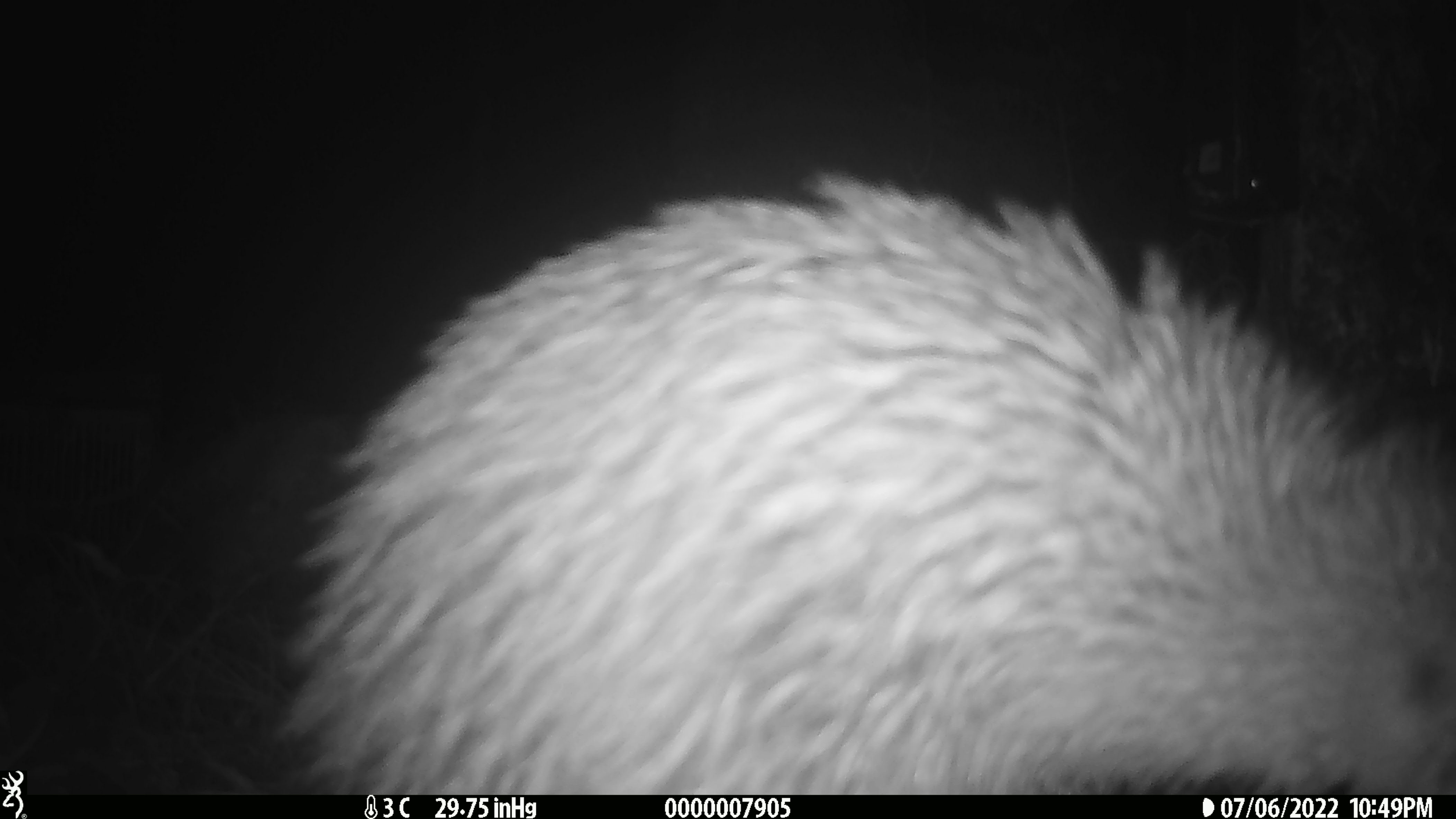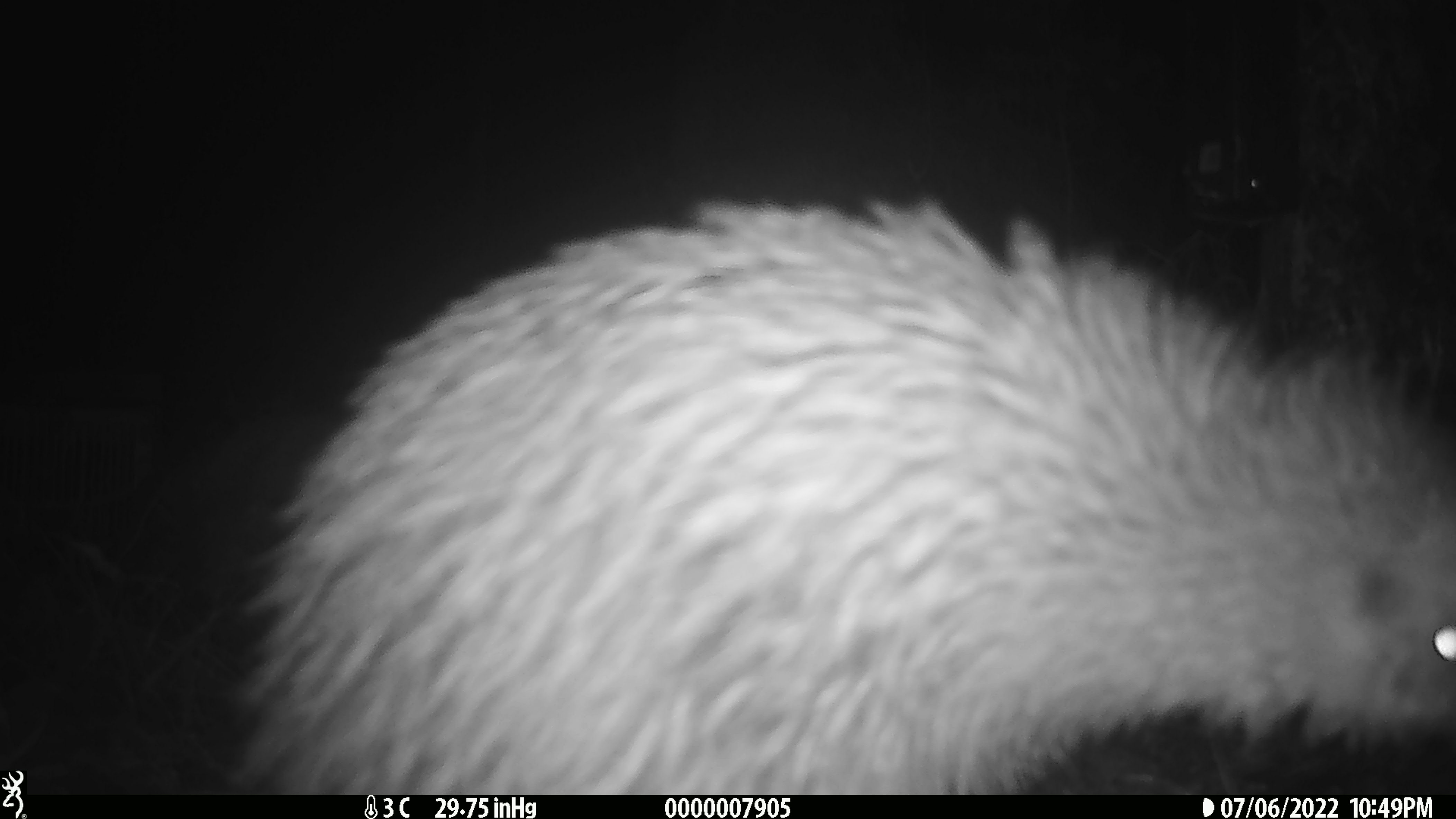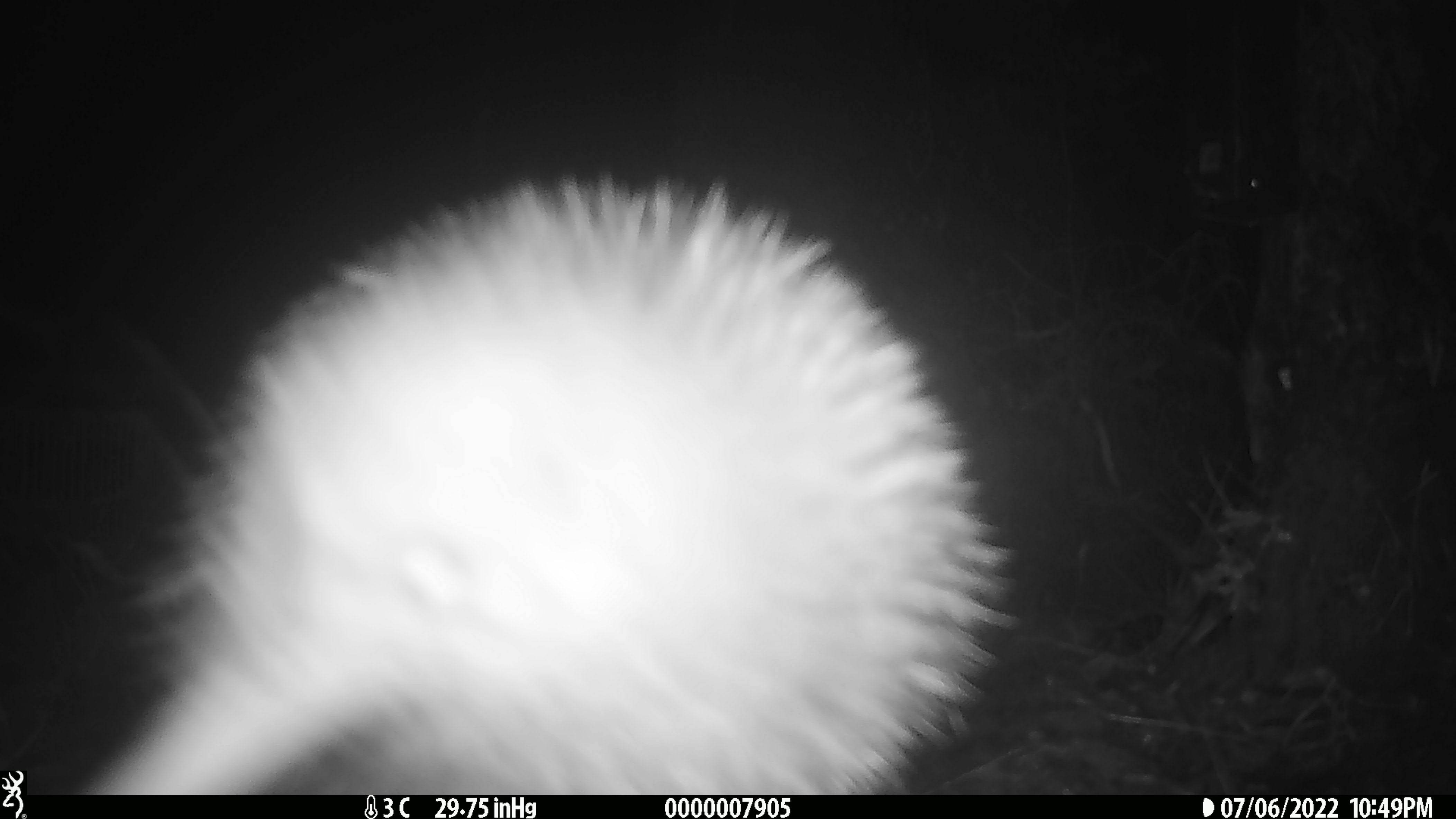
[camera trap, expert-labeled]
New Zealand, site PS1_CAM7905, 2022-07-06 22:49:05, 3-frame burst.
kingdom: Animalia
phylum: Chordata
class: Aves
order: Apterygiformes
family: Apterygidae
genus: Apteryx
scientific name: Apteryx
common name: kiwi